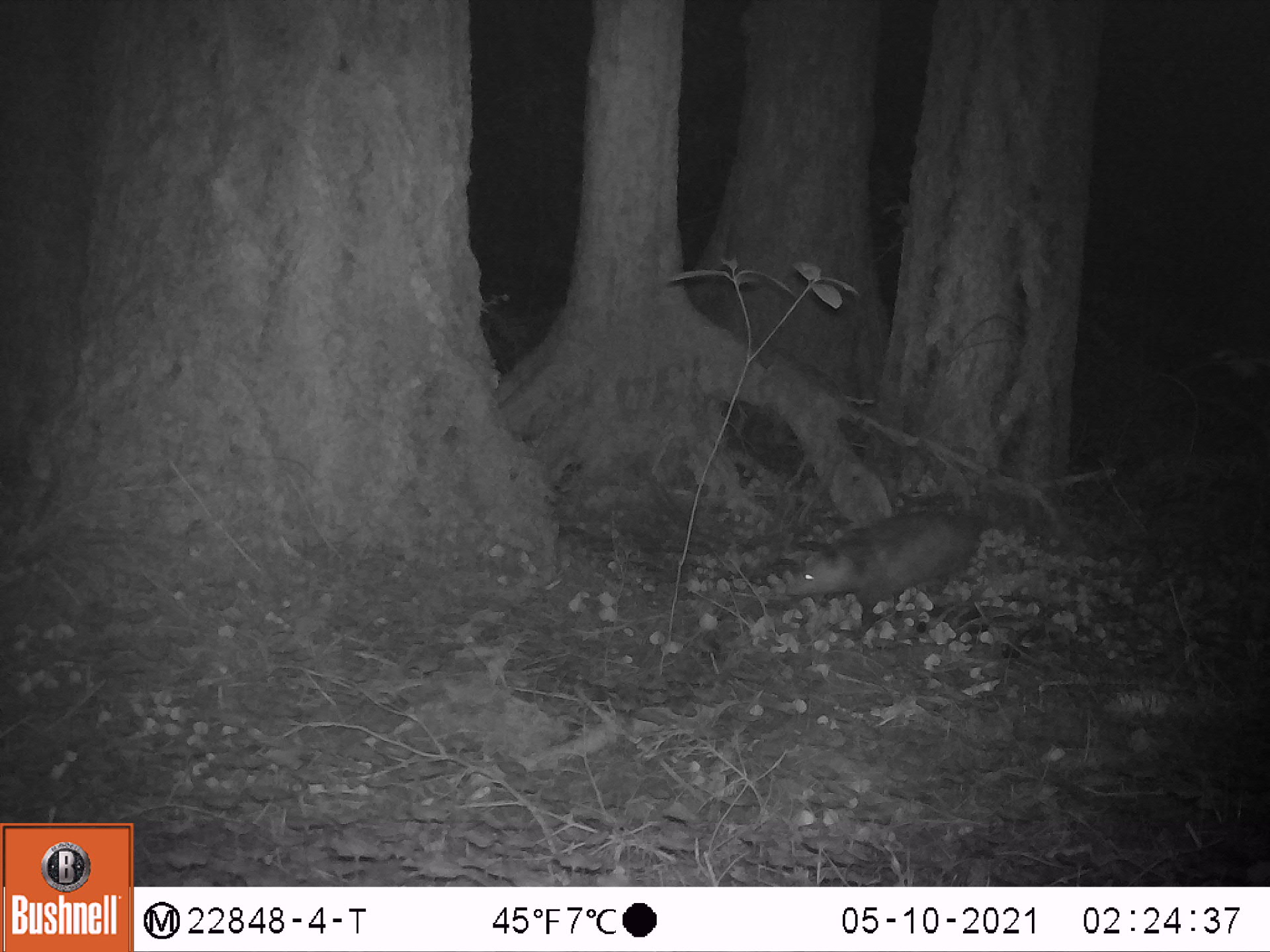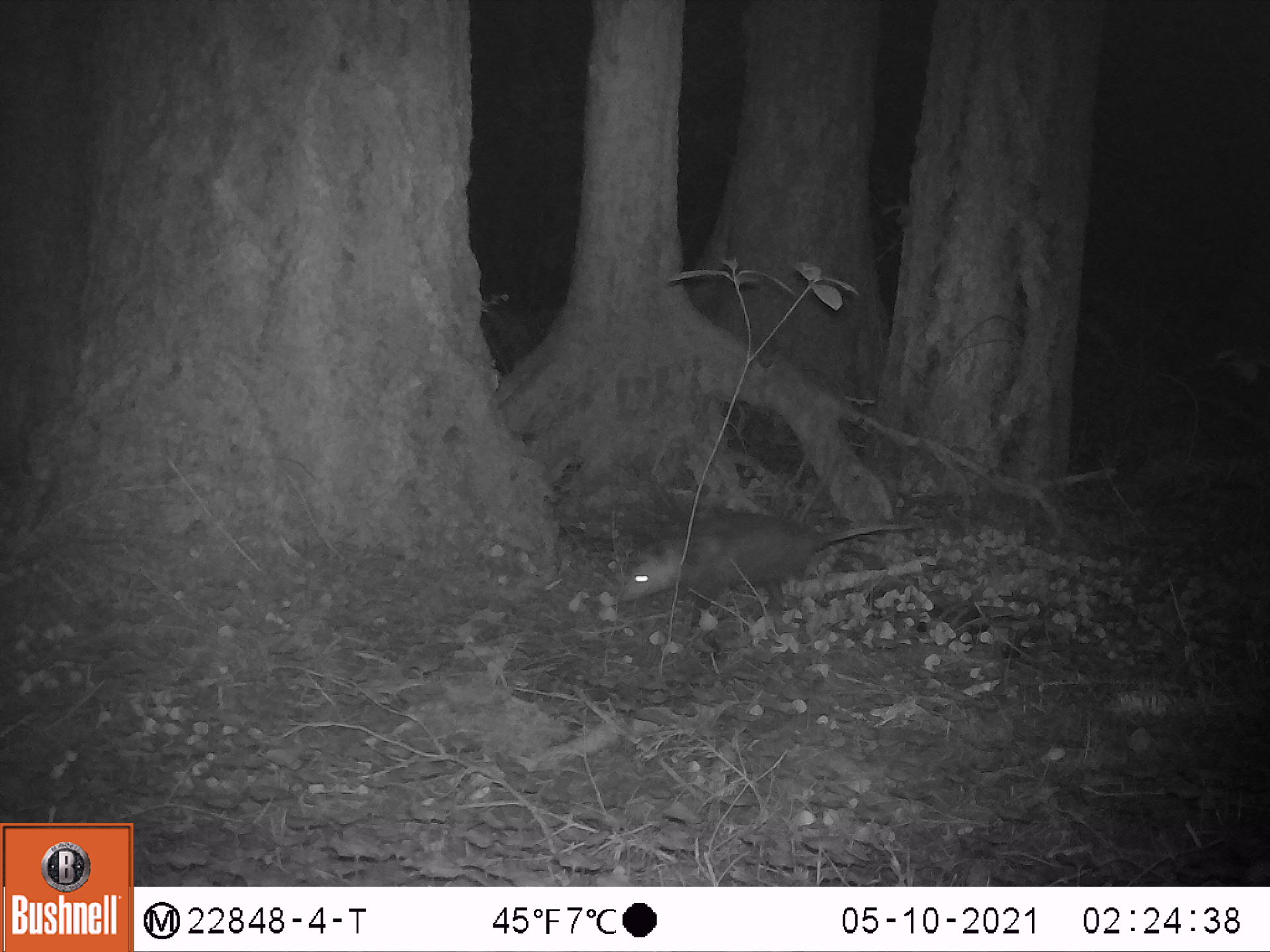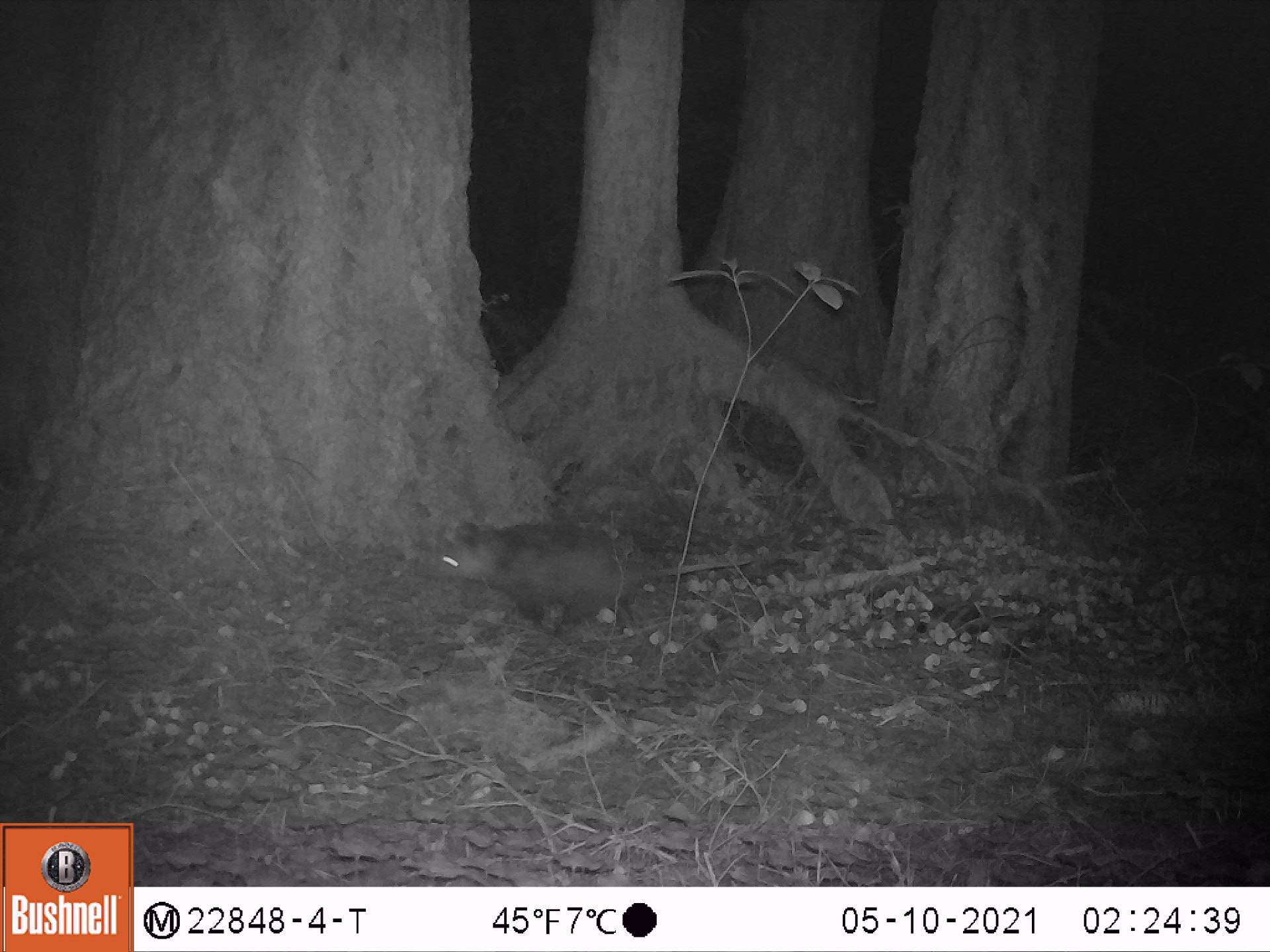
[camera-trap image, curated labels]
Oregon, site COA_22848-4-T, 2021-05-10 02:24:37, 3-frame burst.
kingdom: Animalia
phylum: Chordata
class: Mammalia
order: Didelphimorphia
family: Didelphidae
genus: Didelphis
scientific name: Didelphis virginiana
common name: virginia opossum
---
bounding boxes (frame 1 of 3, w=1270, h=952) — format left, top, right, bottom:
virginia opossum: 778, 498, 1003, 623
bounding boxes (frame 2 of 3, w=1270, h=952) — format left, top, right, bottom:
virginia opossum: 612, 510, 928, 629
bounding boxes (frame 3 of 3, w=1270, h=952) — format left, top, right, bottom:
virginia opossum: 413, 512, 751, 629